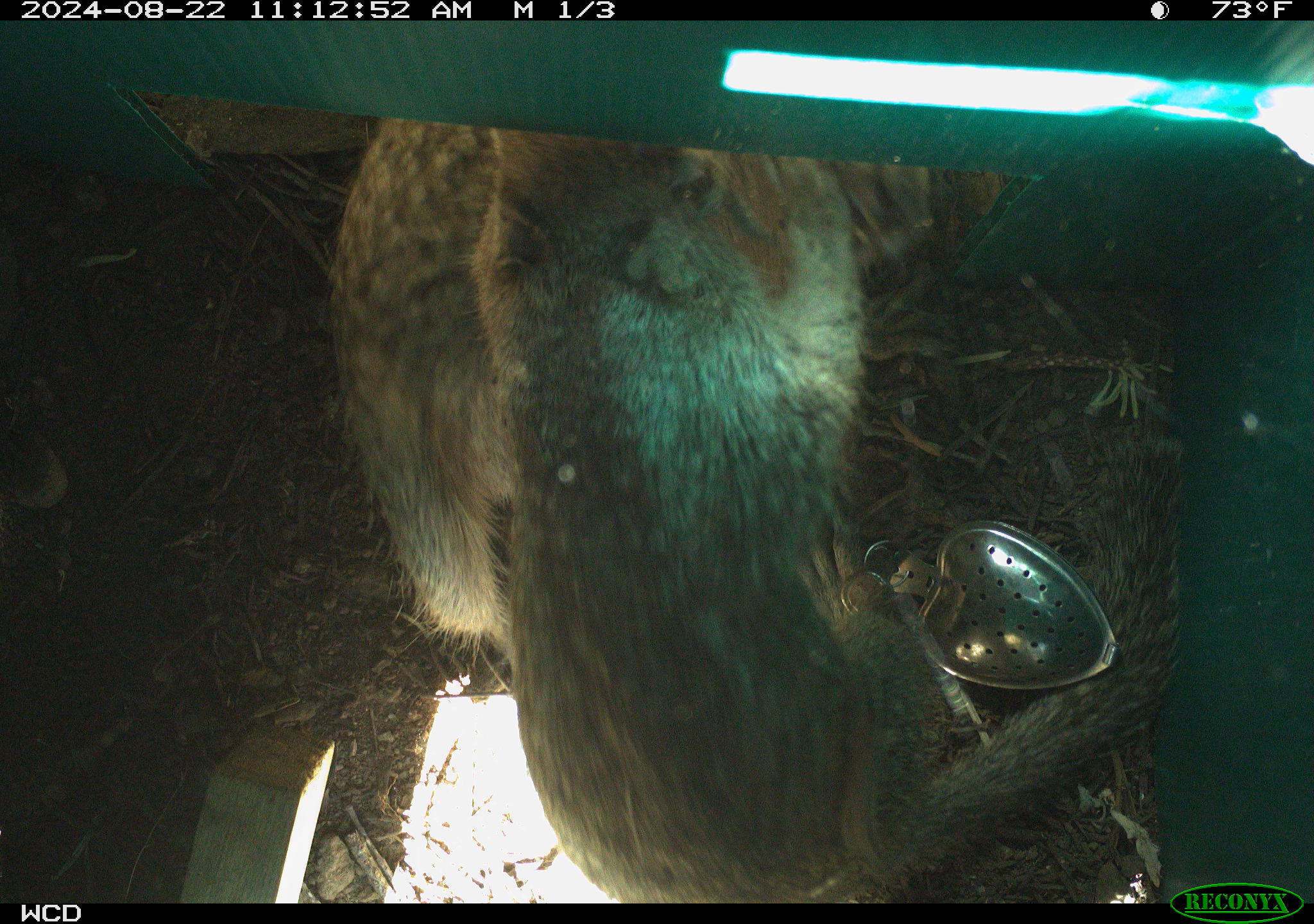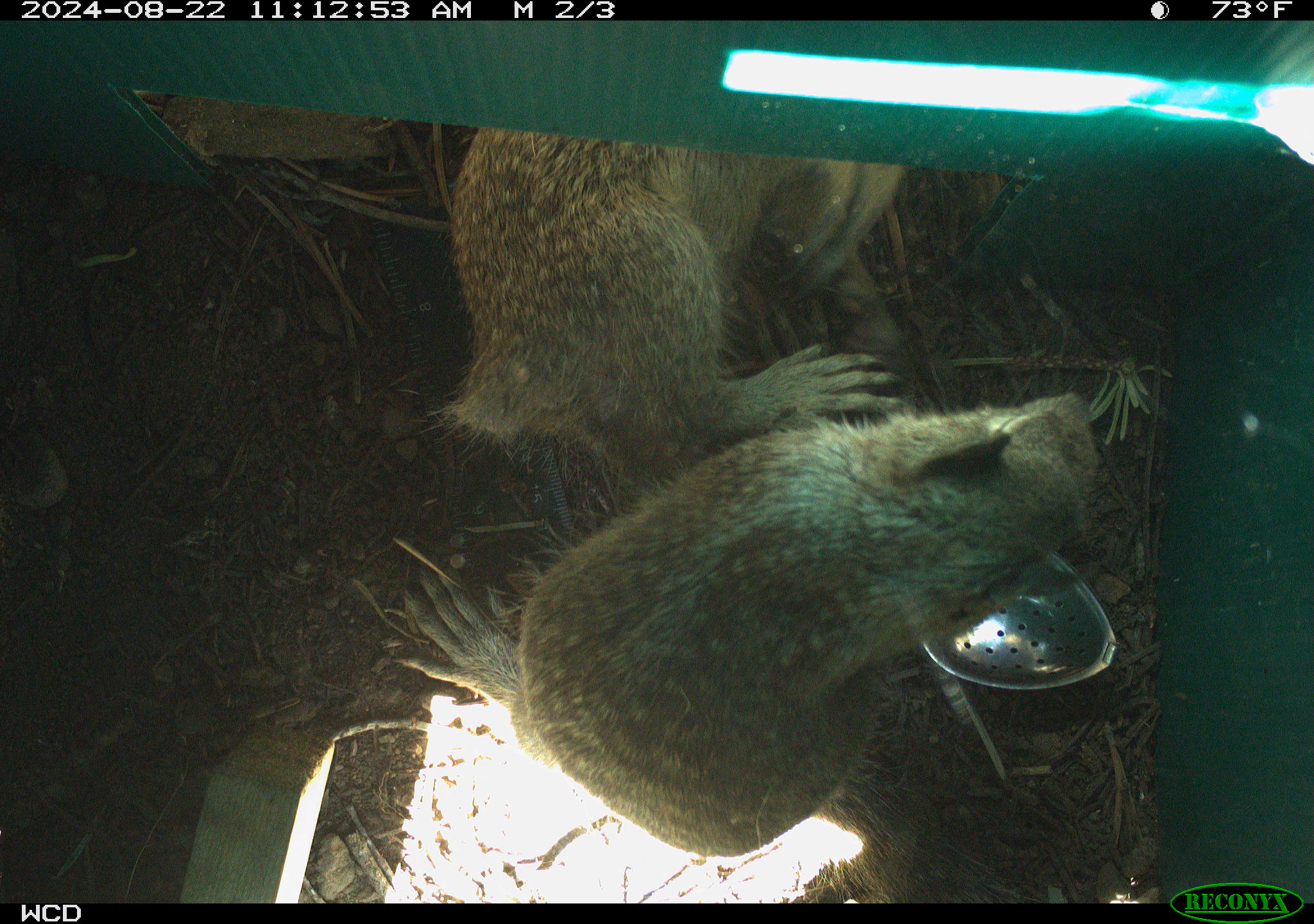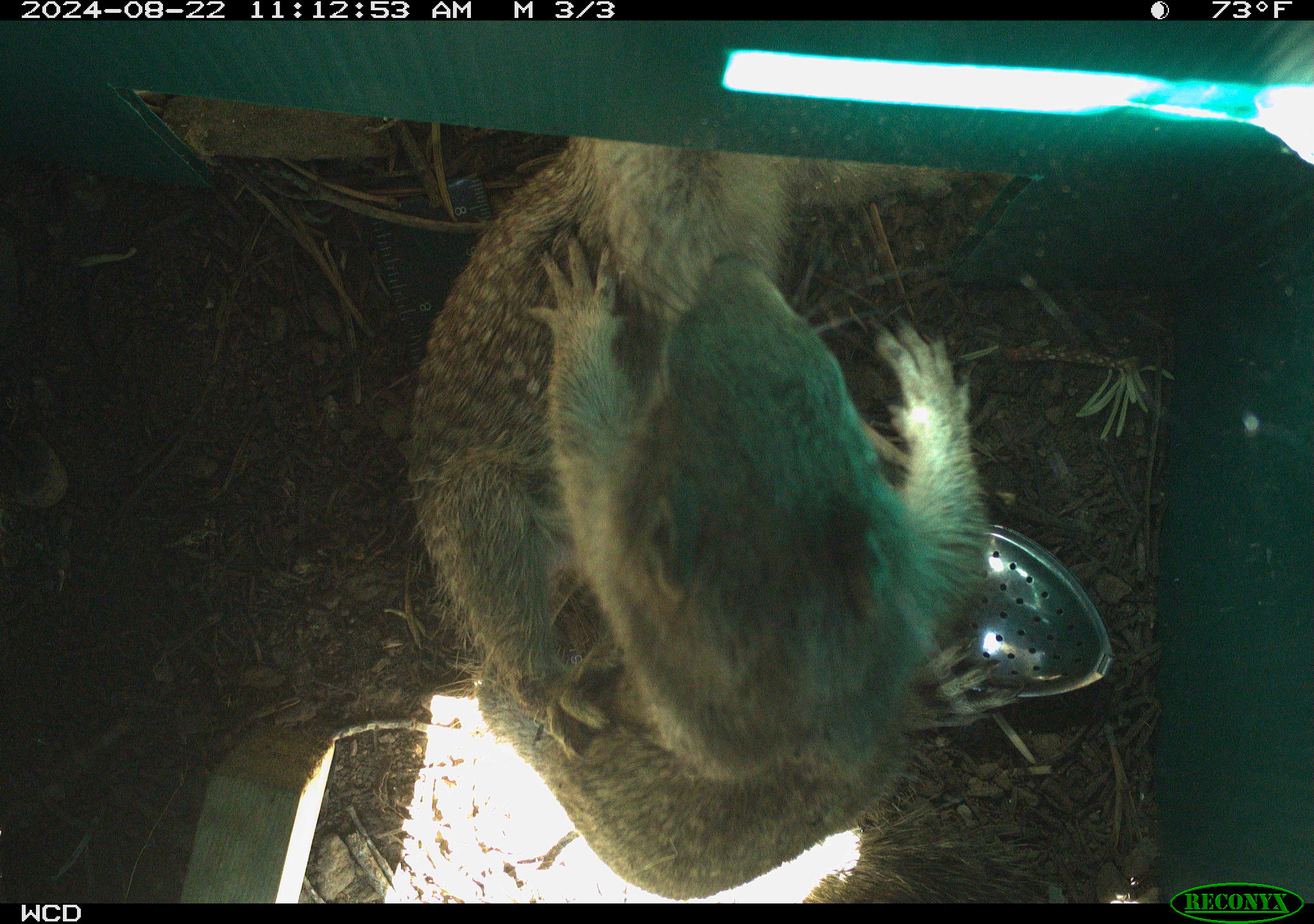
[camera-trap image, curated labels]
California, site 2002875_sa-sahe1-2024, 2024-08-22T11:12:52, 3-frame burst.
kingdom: Animalia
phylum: Chordata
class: Mammalia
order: Rodentia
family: Sciuridae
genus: Otospermophilus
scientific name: Otospermophilus beecheyi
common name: california ground squirrel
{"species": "california ground squirrel (Otospermophilus beecheyi)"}